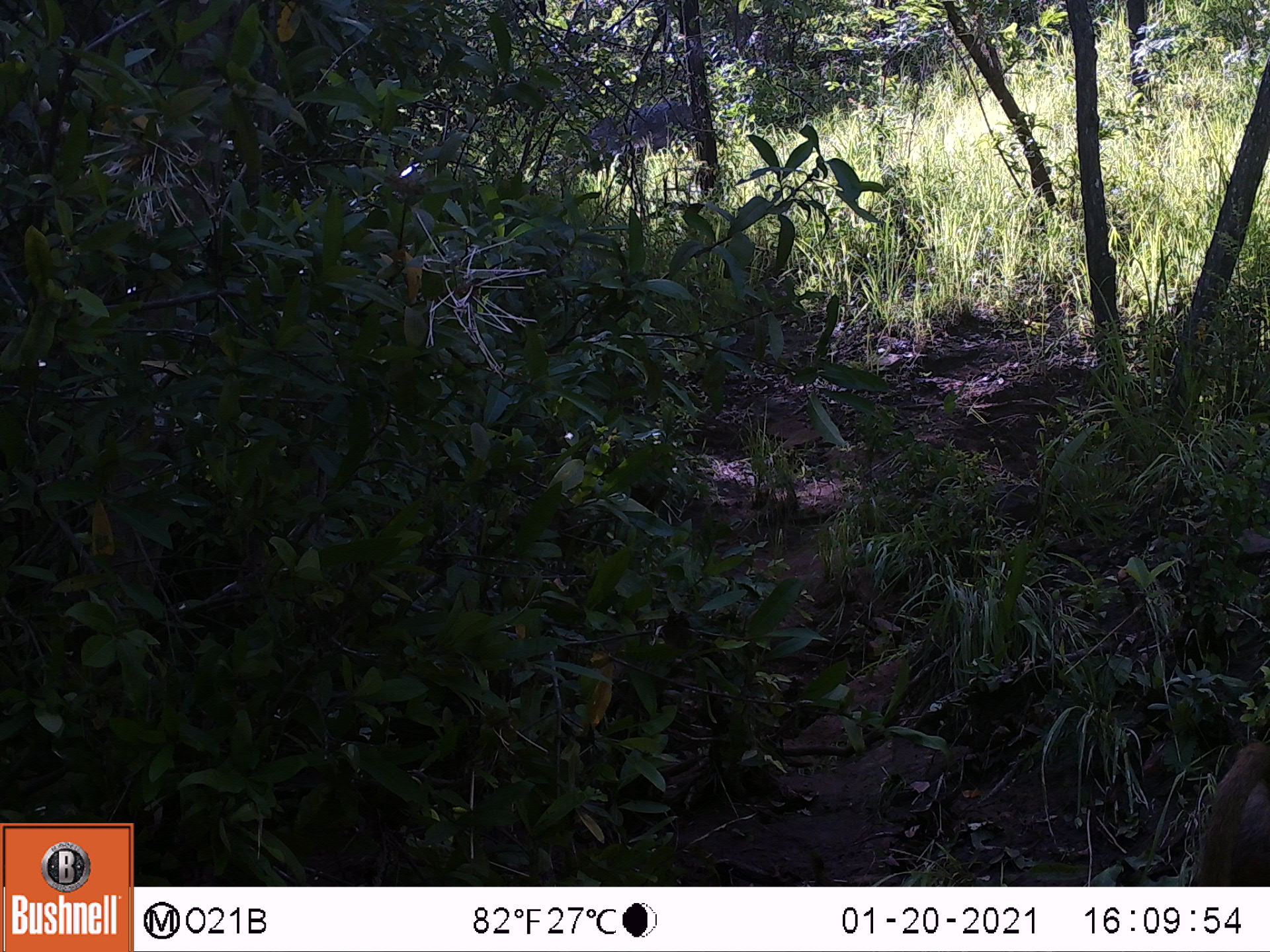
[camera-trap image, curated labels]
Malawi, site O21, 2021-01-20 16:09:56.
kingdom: Animalia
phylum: Chordata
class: Mammalia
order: Primates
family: Cercopithecidae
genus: Papio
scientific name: Papio cynocephalus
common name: yellow baboon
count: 1